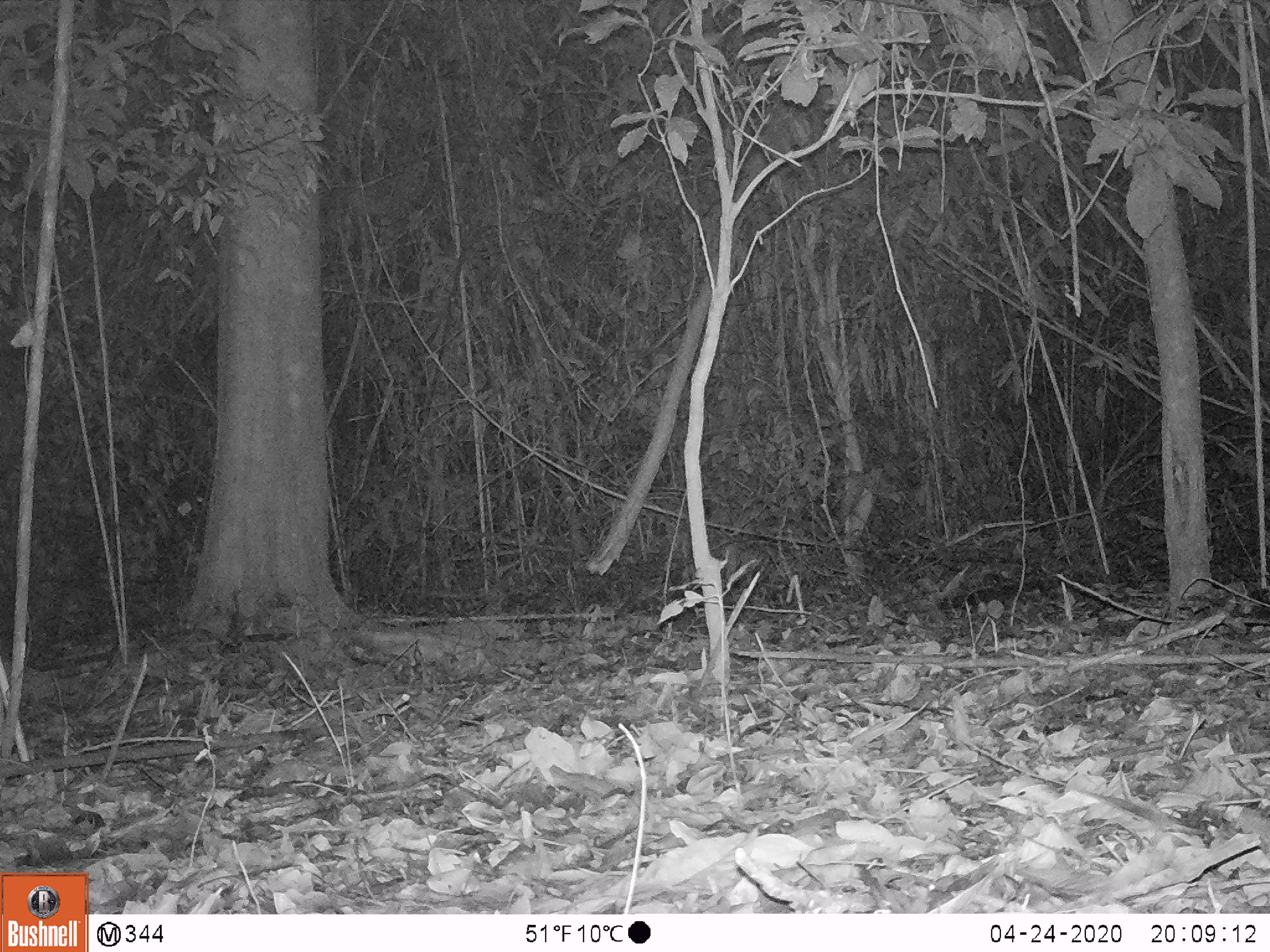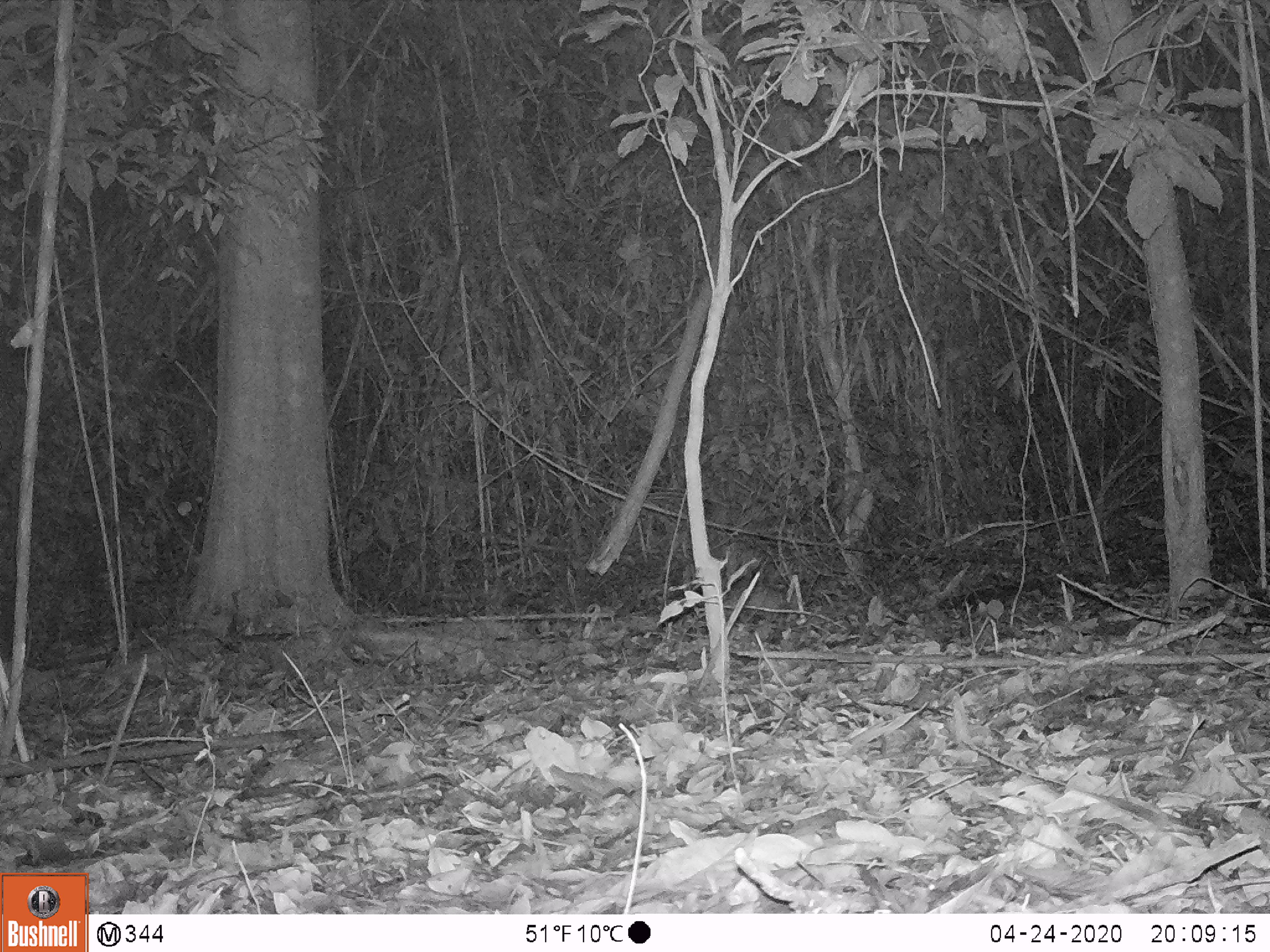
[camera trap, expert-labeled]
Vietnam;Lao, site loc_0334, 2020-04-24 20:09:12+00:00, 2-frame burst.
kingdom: Animalia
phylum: Chordata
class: Mammalia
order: Rodentia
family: Hystricidae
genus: Atherurus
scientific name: Atherurus macrourus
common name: asiatic brush-tailed porcupine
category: asiatic brush tailed porcupine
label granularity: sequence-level